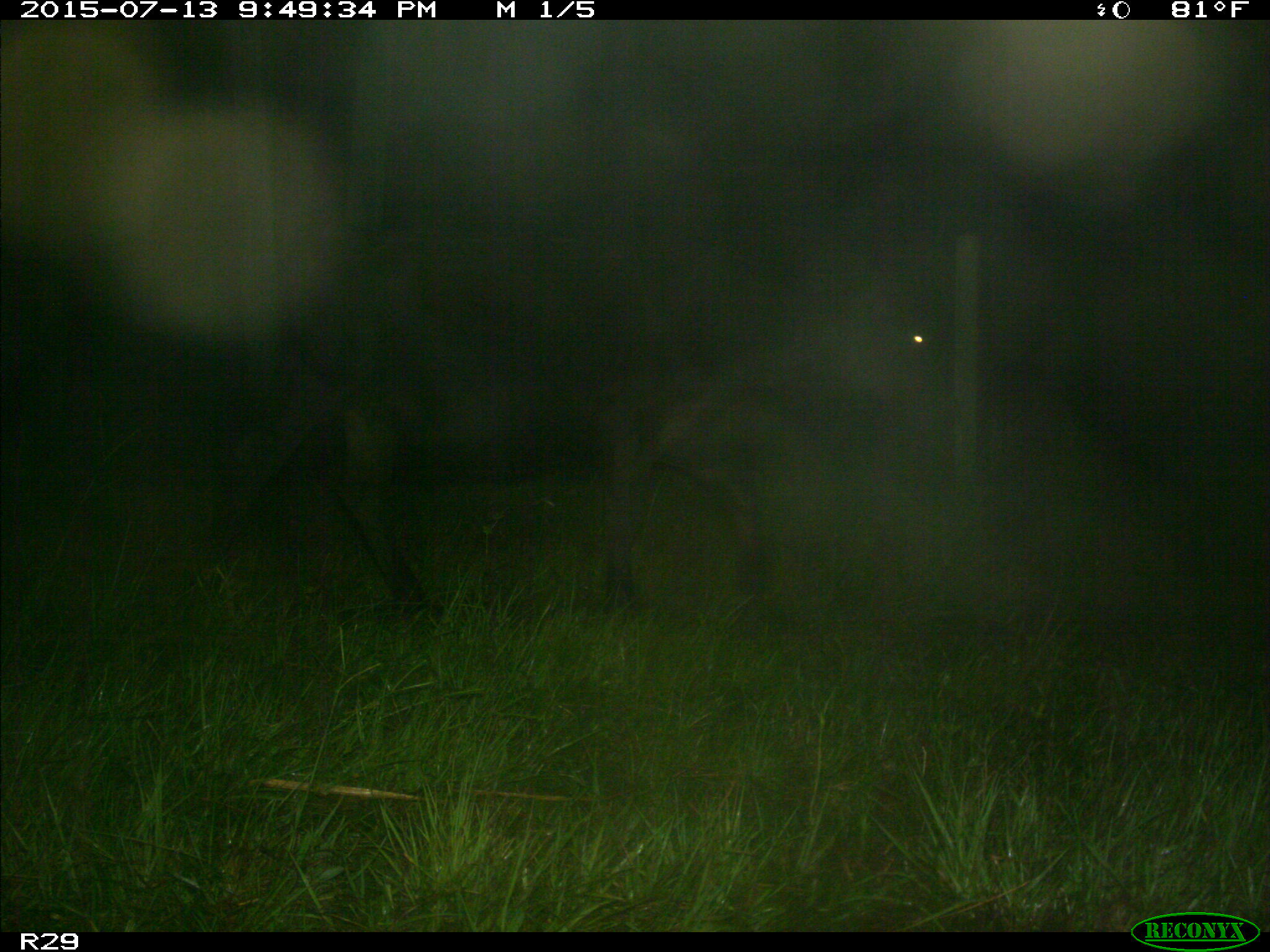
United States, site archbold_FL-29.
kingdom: Animalia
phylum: Chordata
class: Mammalia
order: Artiodactyla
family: Bovidae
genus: Bos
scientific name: Bos taurus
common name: domestic cow